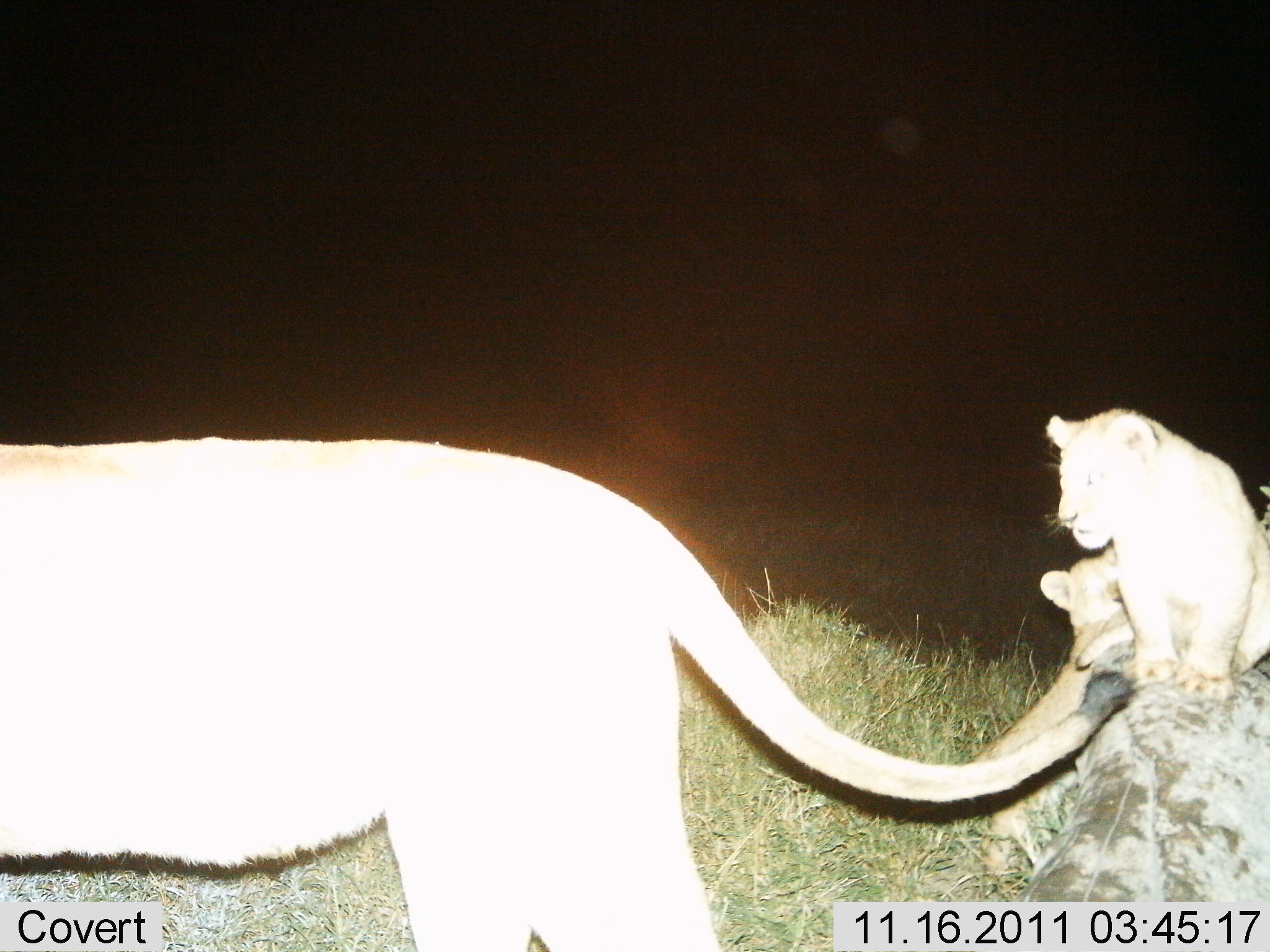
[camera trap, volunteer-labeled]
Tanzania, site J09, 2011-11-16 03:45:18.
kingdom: Animalia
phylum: Chordata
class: Mammalia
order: Carnivora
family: Felidae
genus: Panthera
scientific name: Panthera leo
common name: lion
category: lionfemale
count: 3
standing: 69%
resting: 46%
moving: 23%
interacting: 46%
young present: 62%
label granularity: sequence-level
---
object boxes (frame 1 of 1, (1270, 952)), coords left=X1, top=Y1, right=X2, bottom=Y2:
animal: left=0, top=437, right=1143, bottom=952; left=1043, top=403, right=1269, bottom=705; left=950, top=544, right=1138, bottom=882